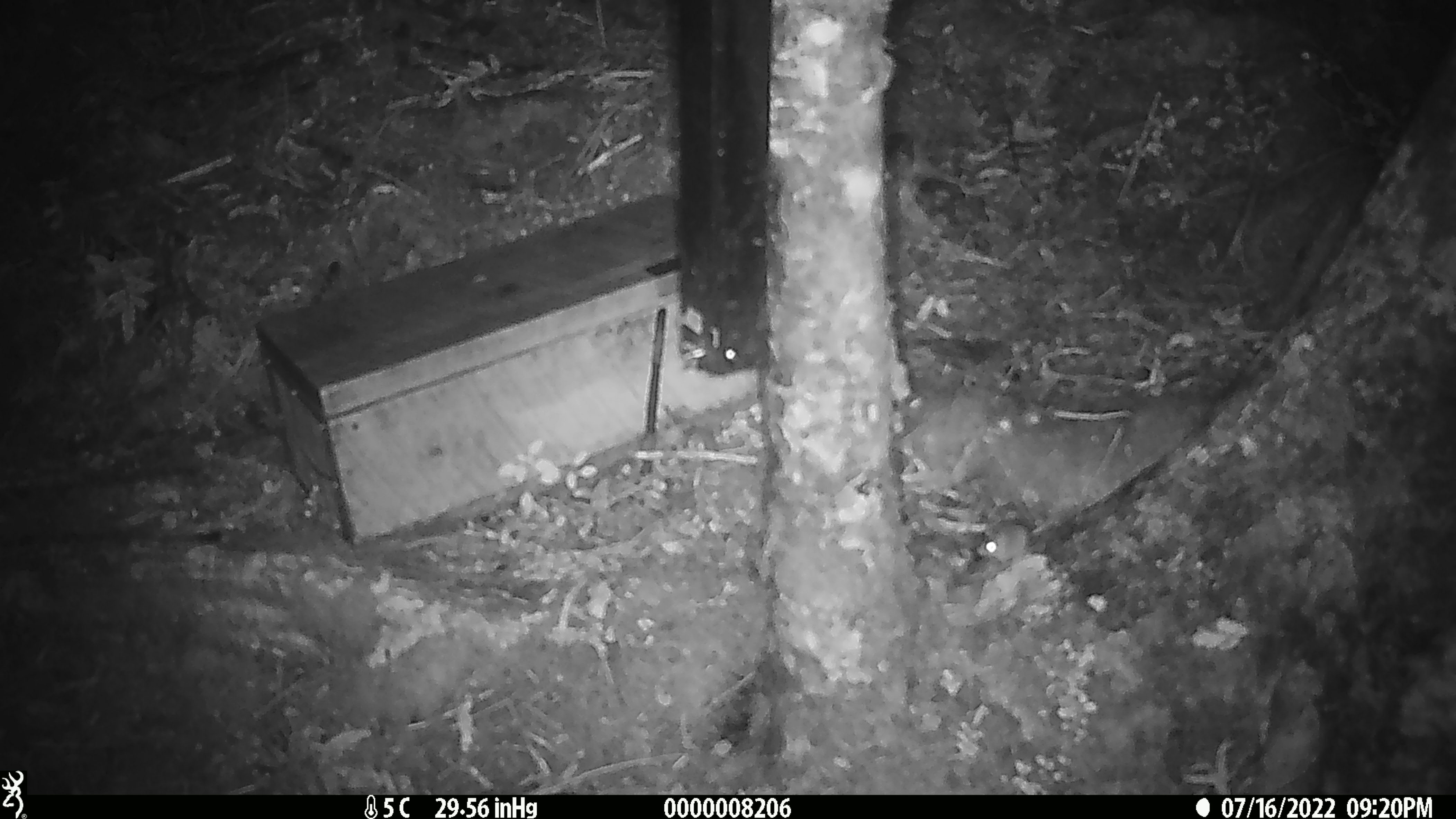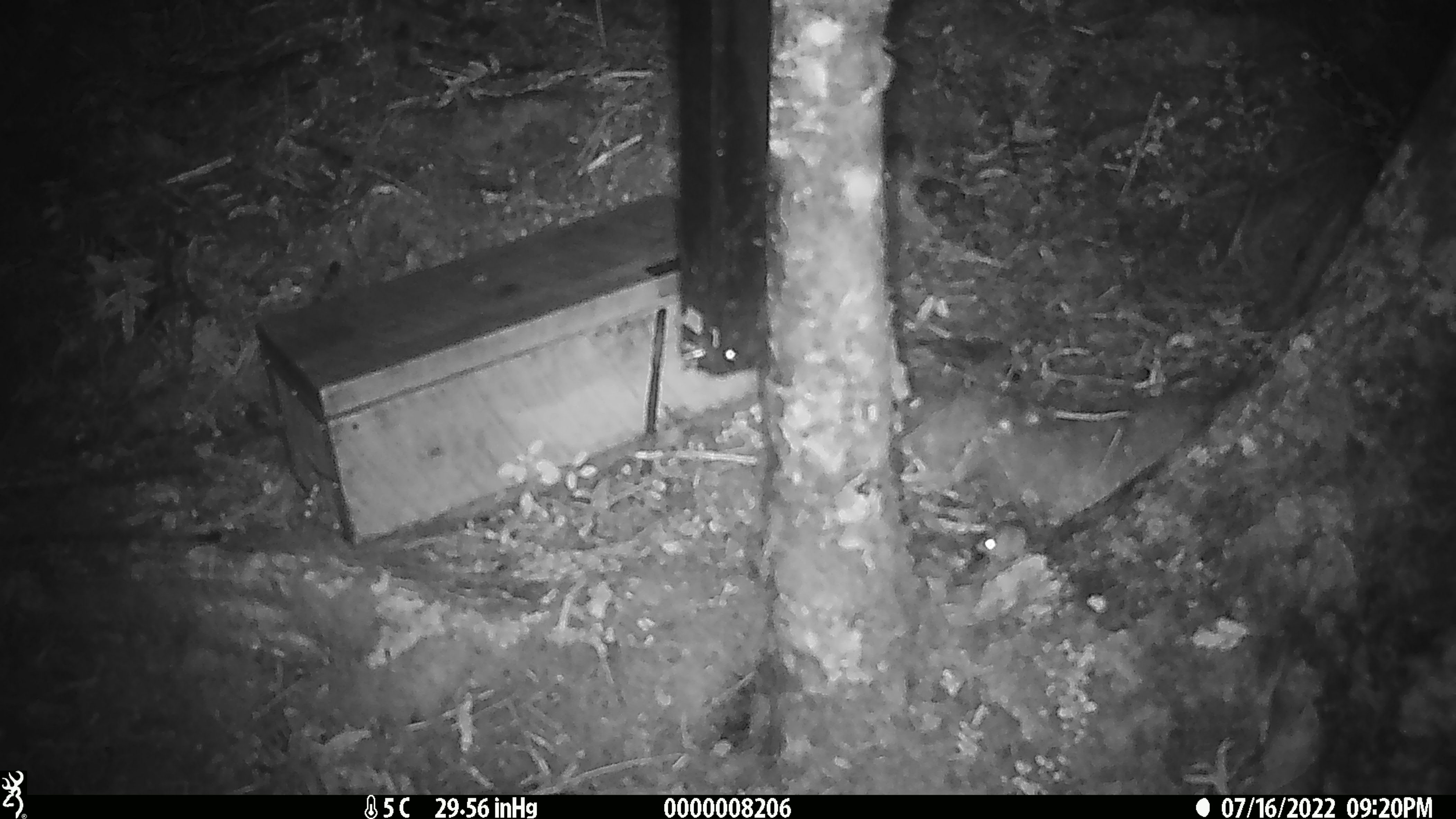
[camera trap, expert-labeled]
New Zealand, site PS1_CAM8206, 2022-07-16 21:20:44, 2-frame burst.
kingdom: Animalia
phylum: Chordata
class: Mammalia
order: Rodentia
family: Muridae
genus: Mus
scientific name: Mus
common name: mouse